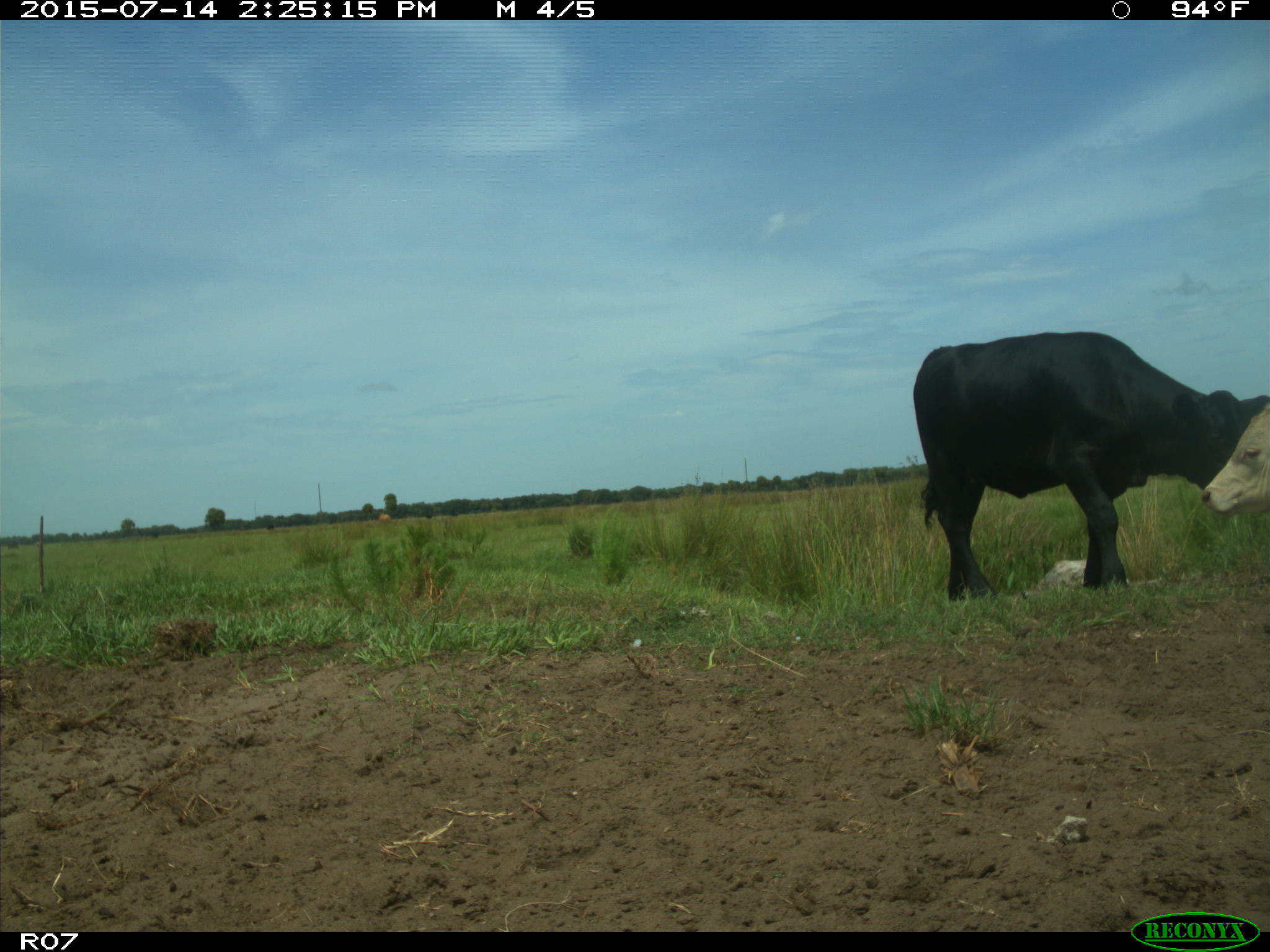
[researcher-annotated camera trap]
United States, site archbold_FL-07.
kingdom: Animalia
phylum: Chordata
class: Mammalia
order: Artiodactyla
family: Bovidae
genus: Bos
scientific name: Bos taurus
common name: domestic cow